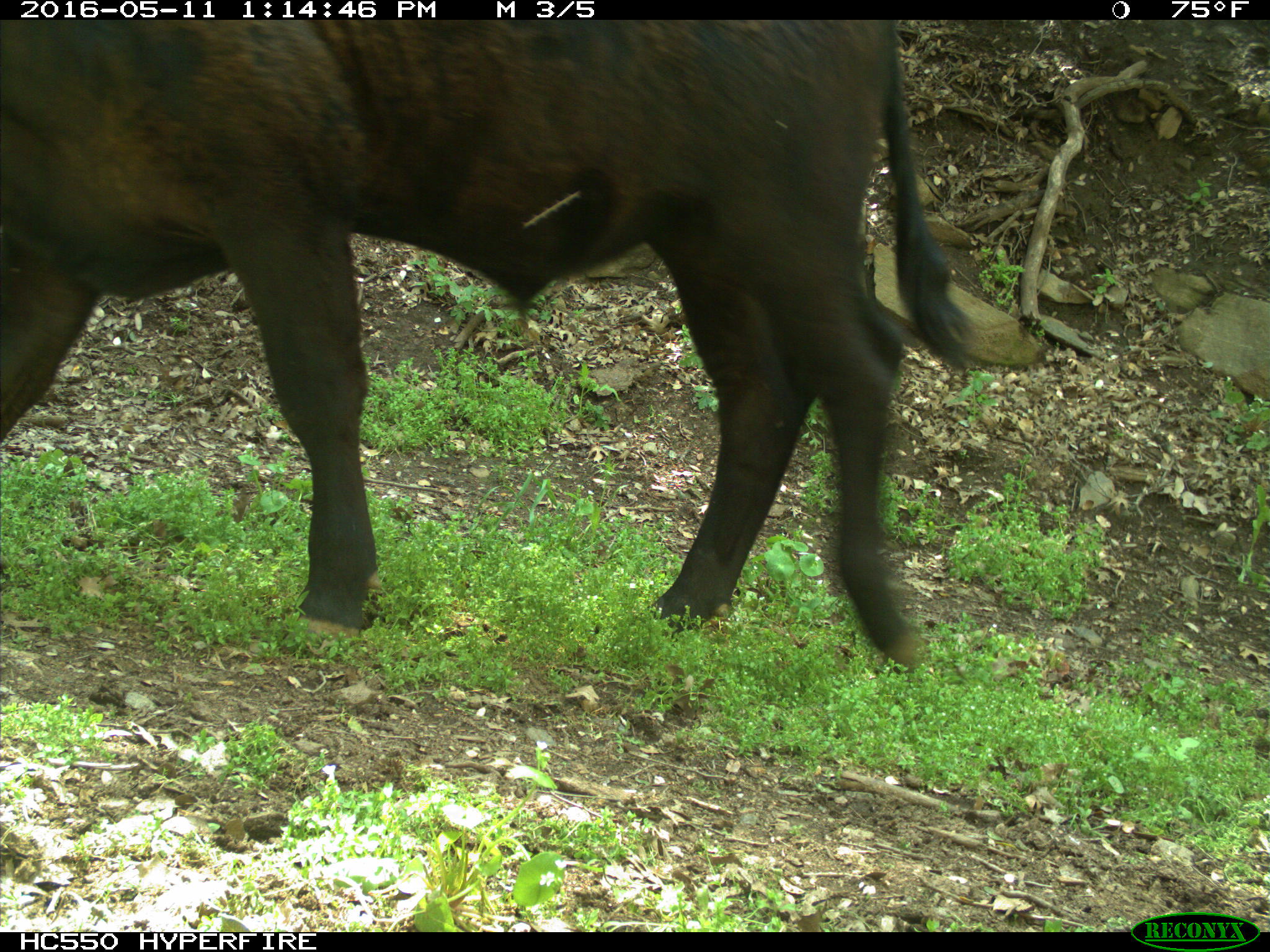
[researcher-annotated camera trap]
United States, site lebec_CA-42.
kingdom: Animalia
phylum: Chordata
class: Mammalia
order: Artiodactyla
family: Bovidae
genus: Bos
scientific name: Bos taurus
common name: domestic cow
Bos taurus (domestic cow).